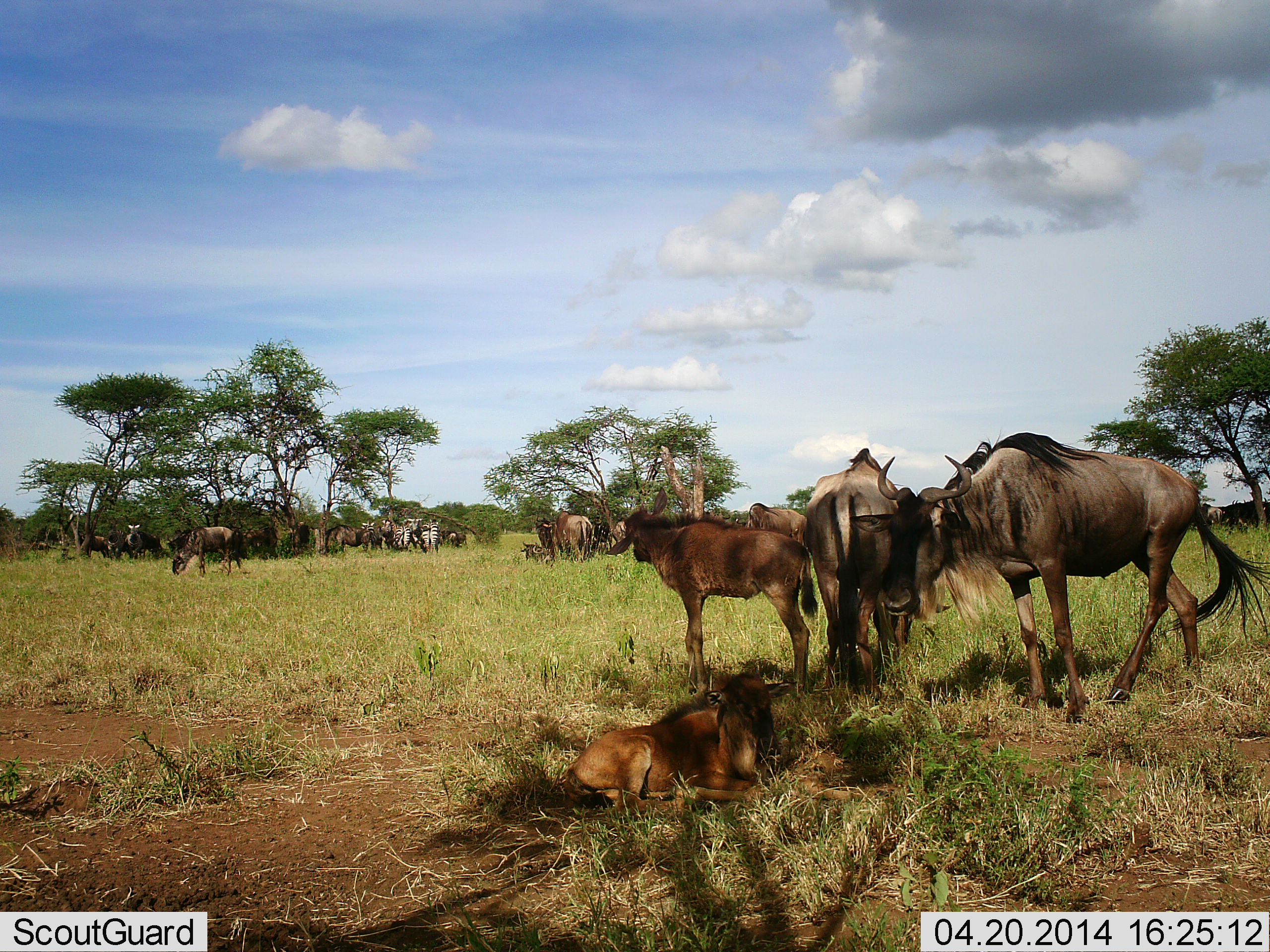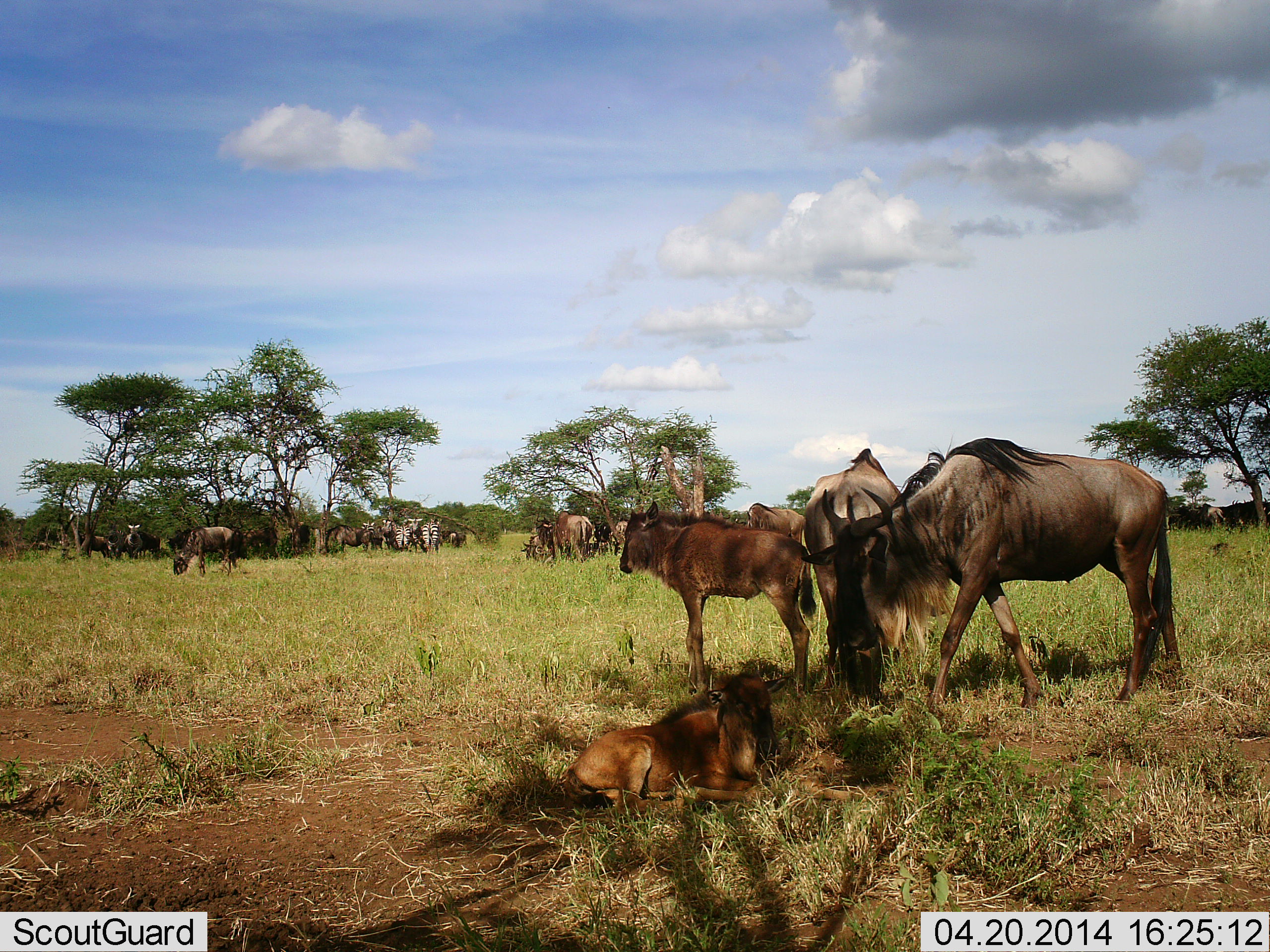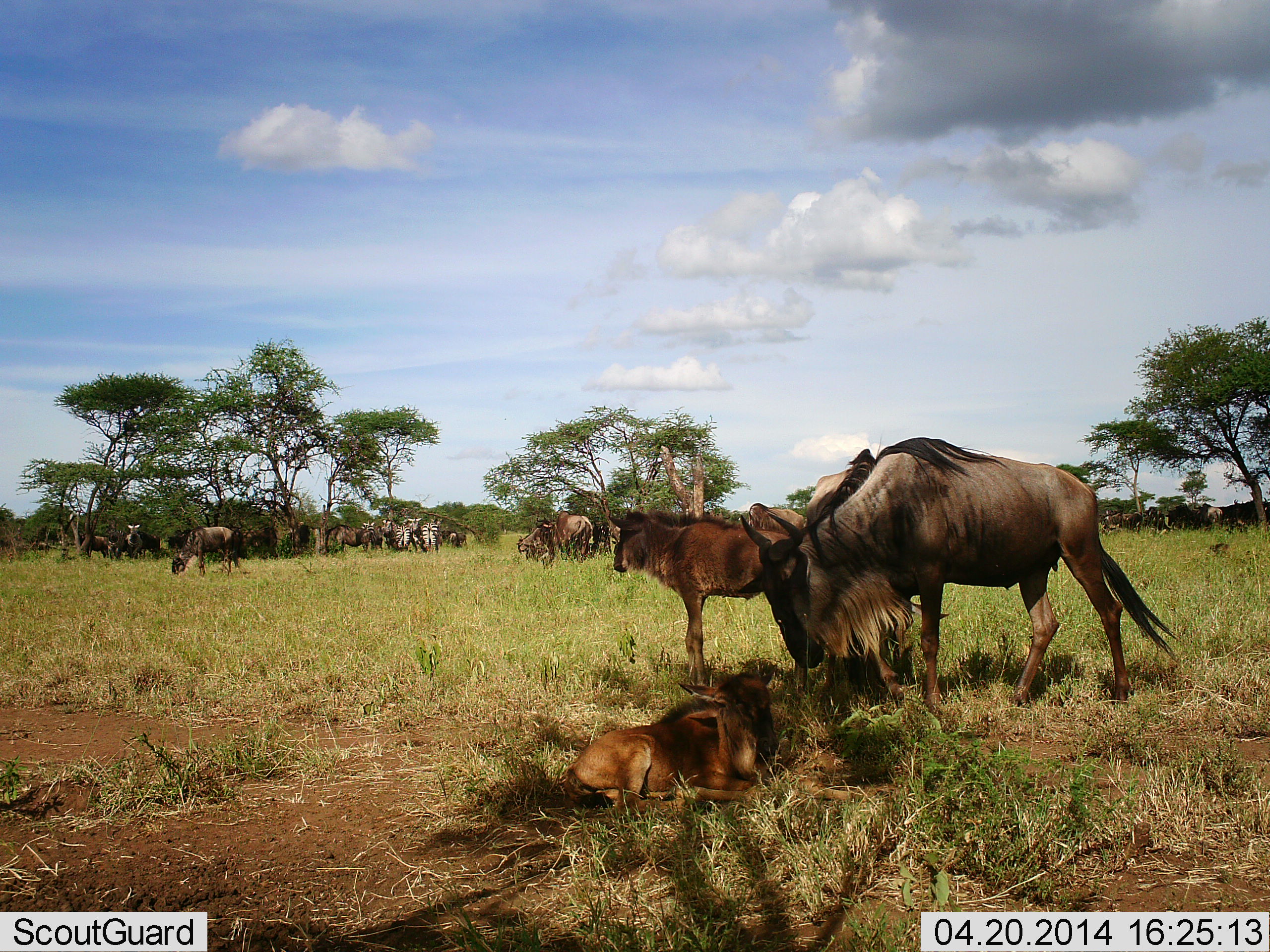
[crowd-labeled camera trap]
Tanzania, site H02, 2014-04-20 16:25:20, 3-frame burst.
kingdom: Animalia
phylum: Chordata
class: Mammalia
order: Artiodactyla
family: Bovidae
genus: Connochaetes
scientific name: Connochaetes taurinus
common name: blue wildebeest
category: wildebeest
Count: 11-50.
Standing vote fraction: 100%.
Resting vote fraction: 100%.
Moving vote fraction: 45%.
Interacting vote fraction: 27%.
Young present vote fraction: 91%.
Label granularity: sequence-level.